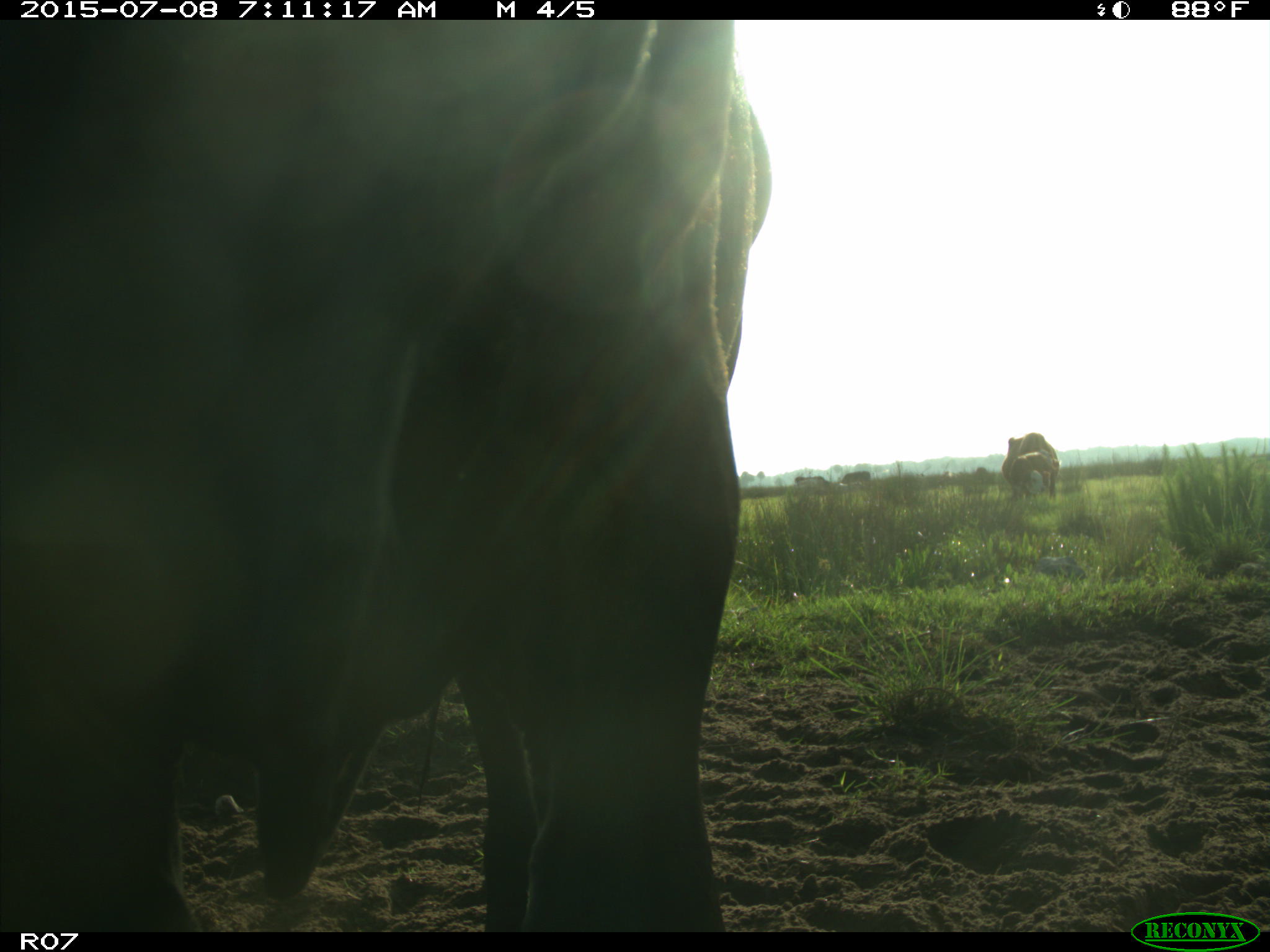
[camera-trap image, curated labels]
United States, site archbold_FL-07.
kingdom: Animalia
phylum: Chordata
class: Mammalia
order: Artiodactyla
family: Bovidae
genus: Bos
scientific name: Bos taurus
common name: domestic cow